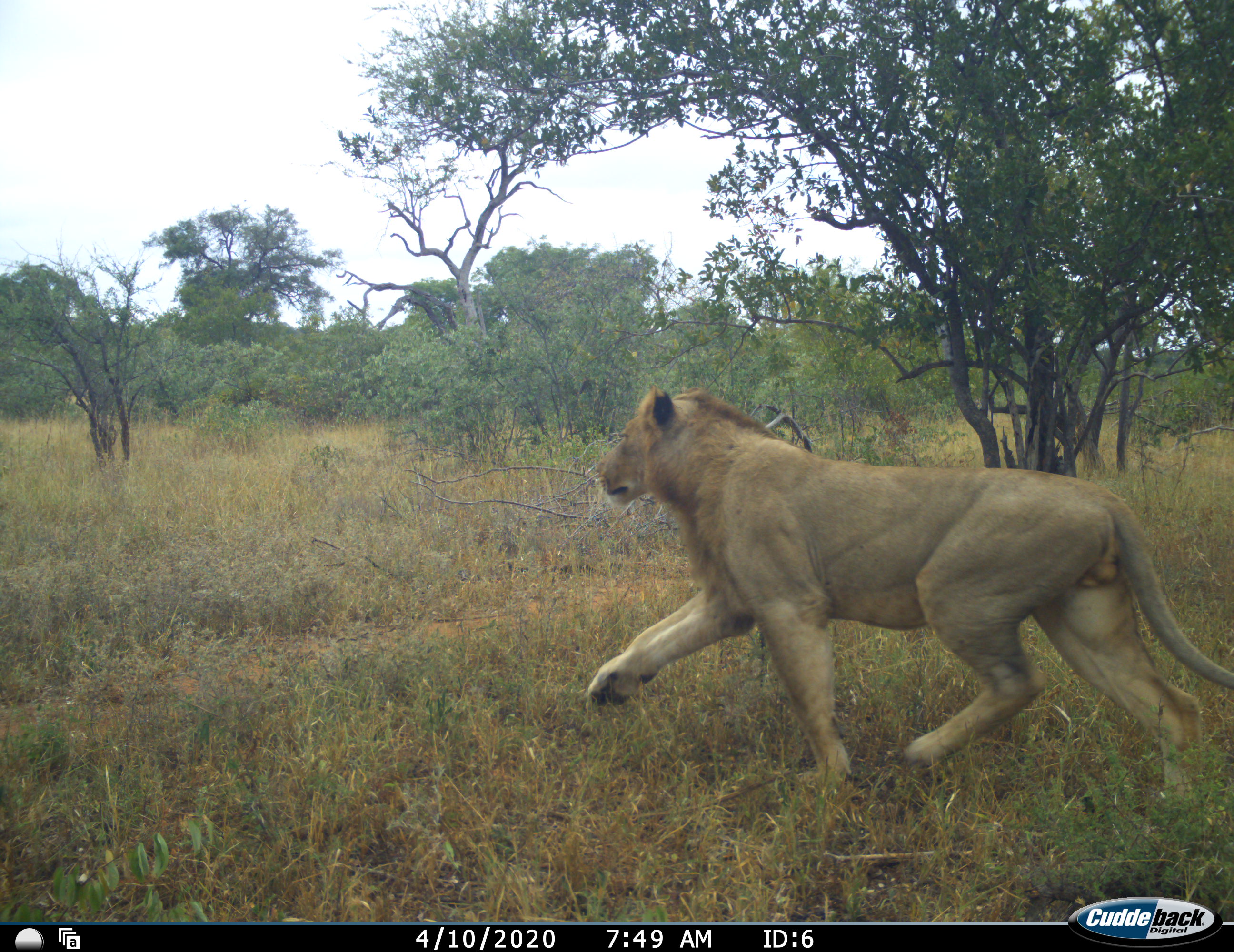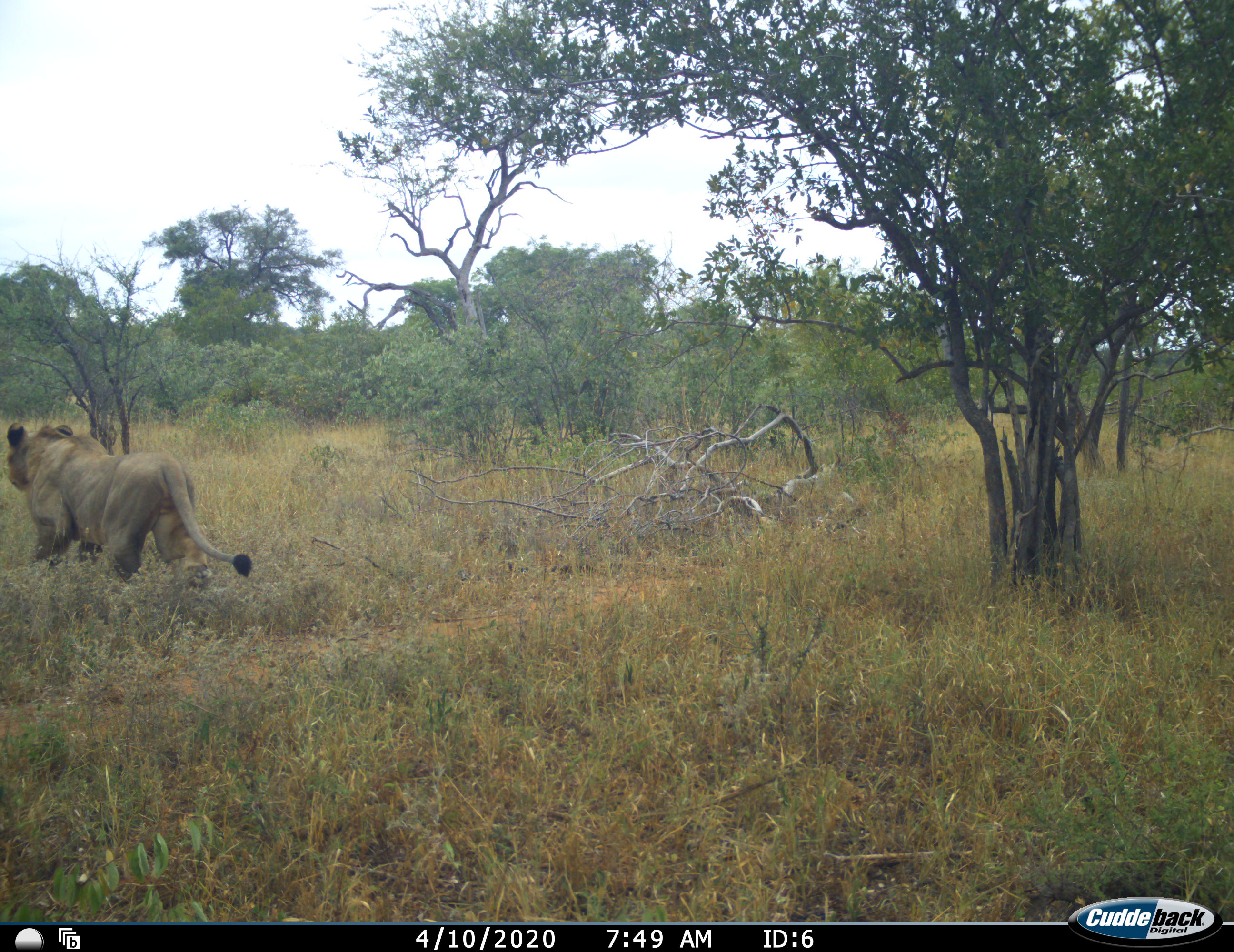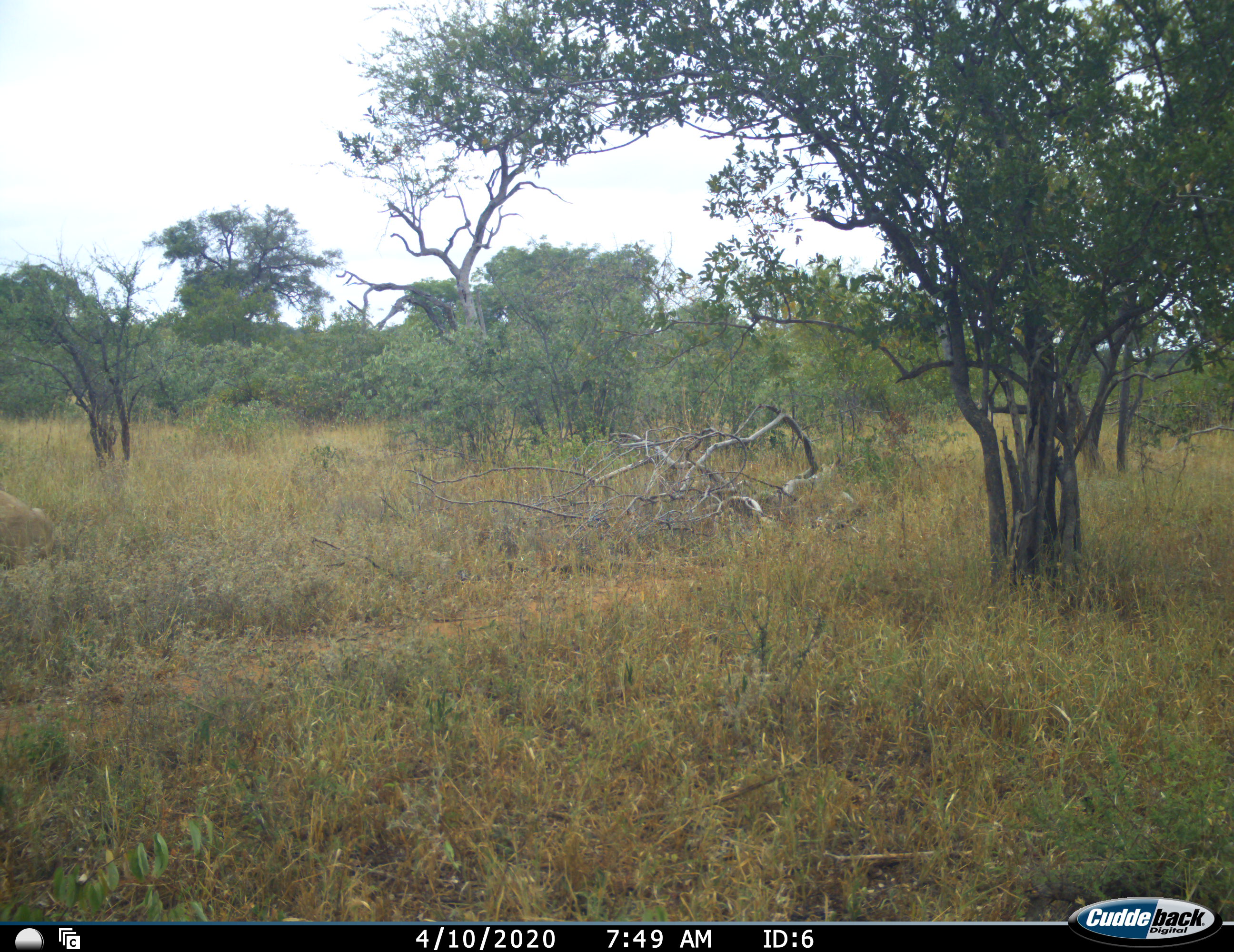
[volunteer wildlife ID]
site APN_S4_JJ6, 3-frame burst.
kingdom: Animalia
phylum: Chordata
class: Mammalia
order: Carnivora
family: Felidae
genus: Panthera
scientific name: Panthera leo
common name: lion male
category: lionmale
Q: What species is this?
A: Lionmale (lion male) (Panthera leo).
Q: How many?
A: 1.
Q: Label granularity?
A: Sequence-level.